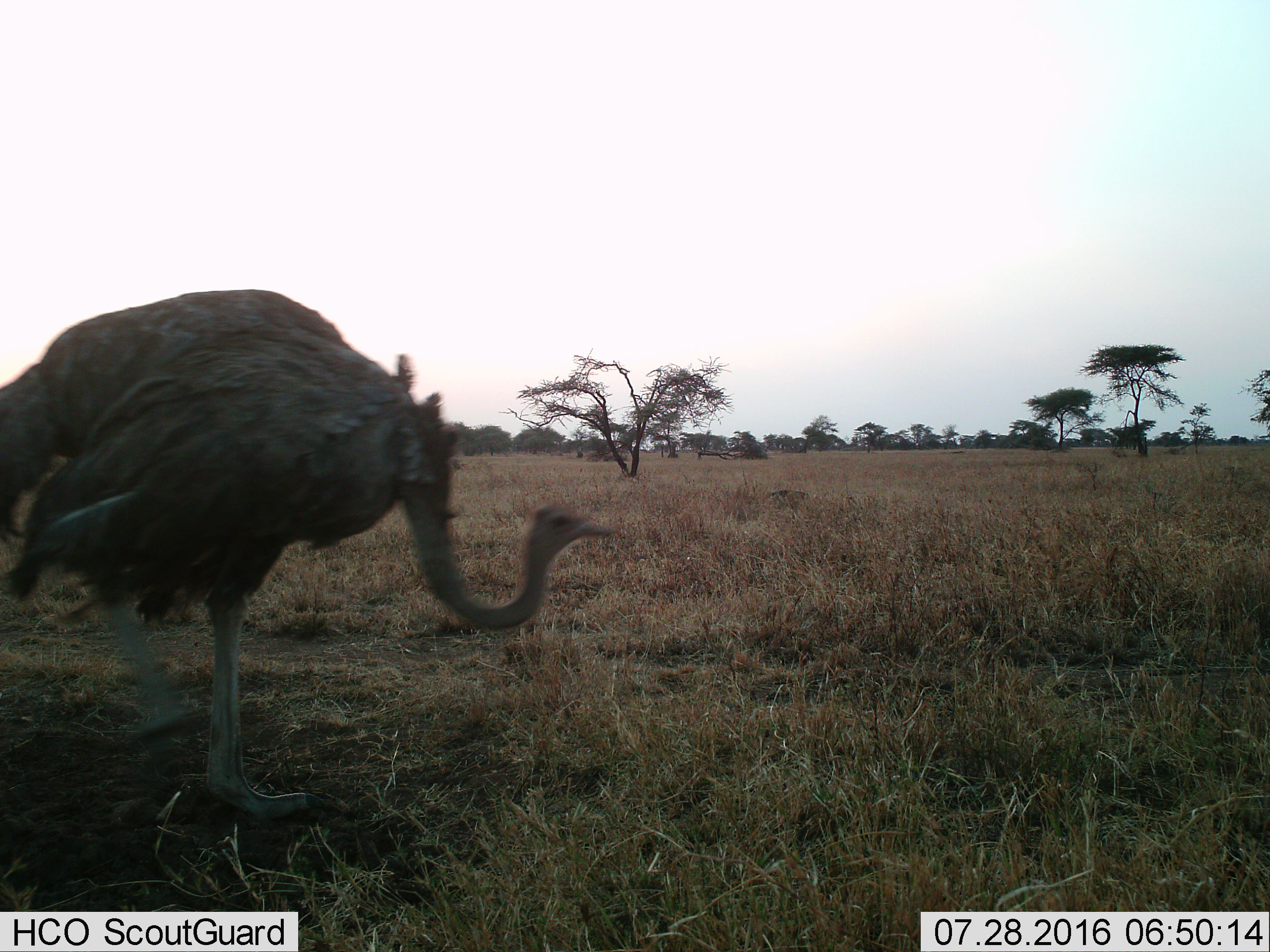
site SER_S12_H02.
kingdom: Animalia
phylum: Chordata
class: Aves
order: Struthioniformes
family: Struthionidae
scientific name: Struthionidae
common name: ostrich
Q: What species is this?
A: Ostrich (Struthionidae).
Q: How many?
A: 1.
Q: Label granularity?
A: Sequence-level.